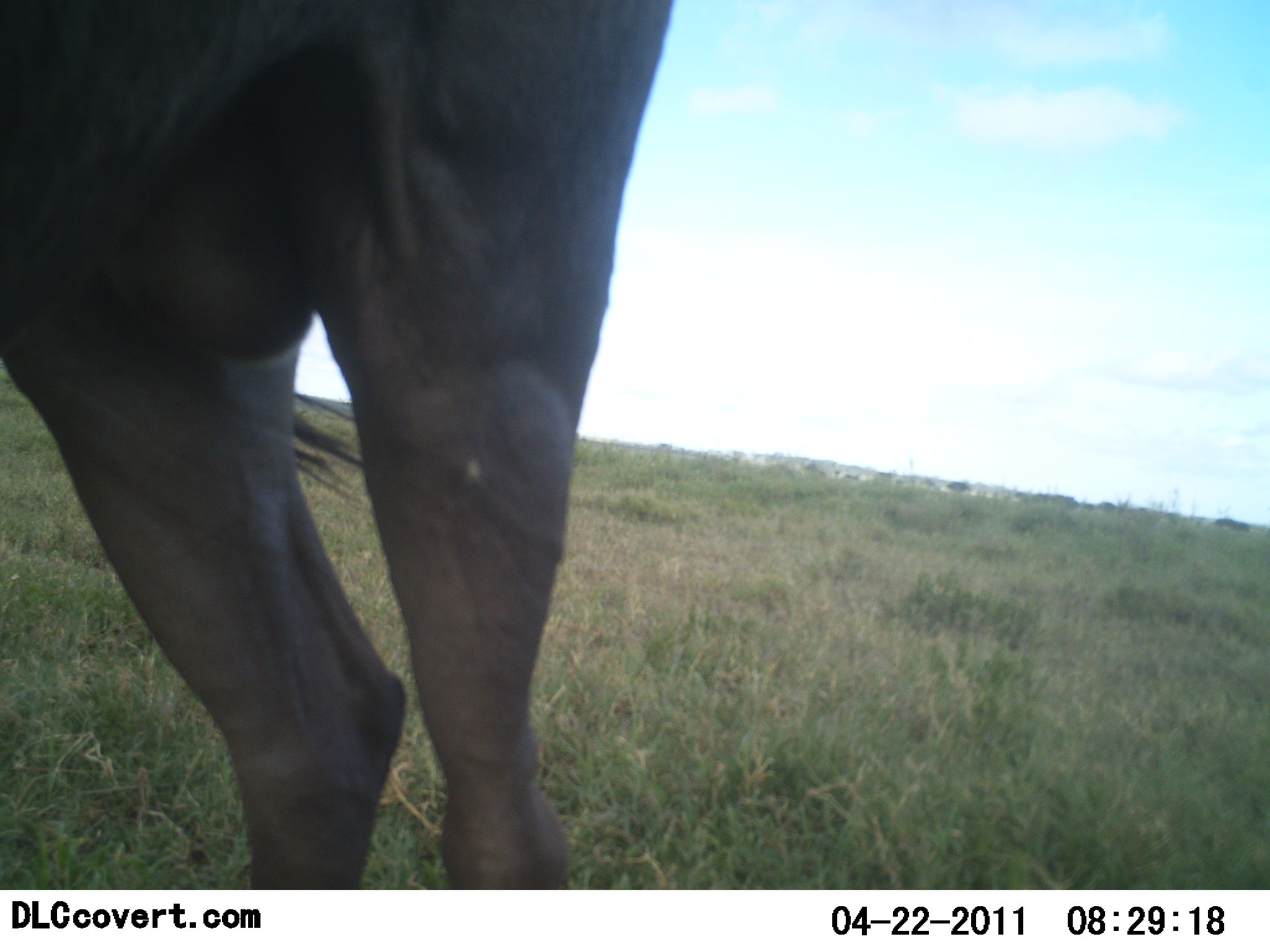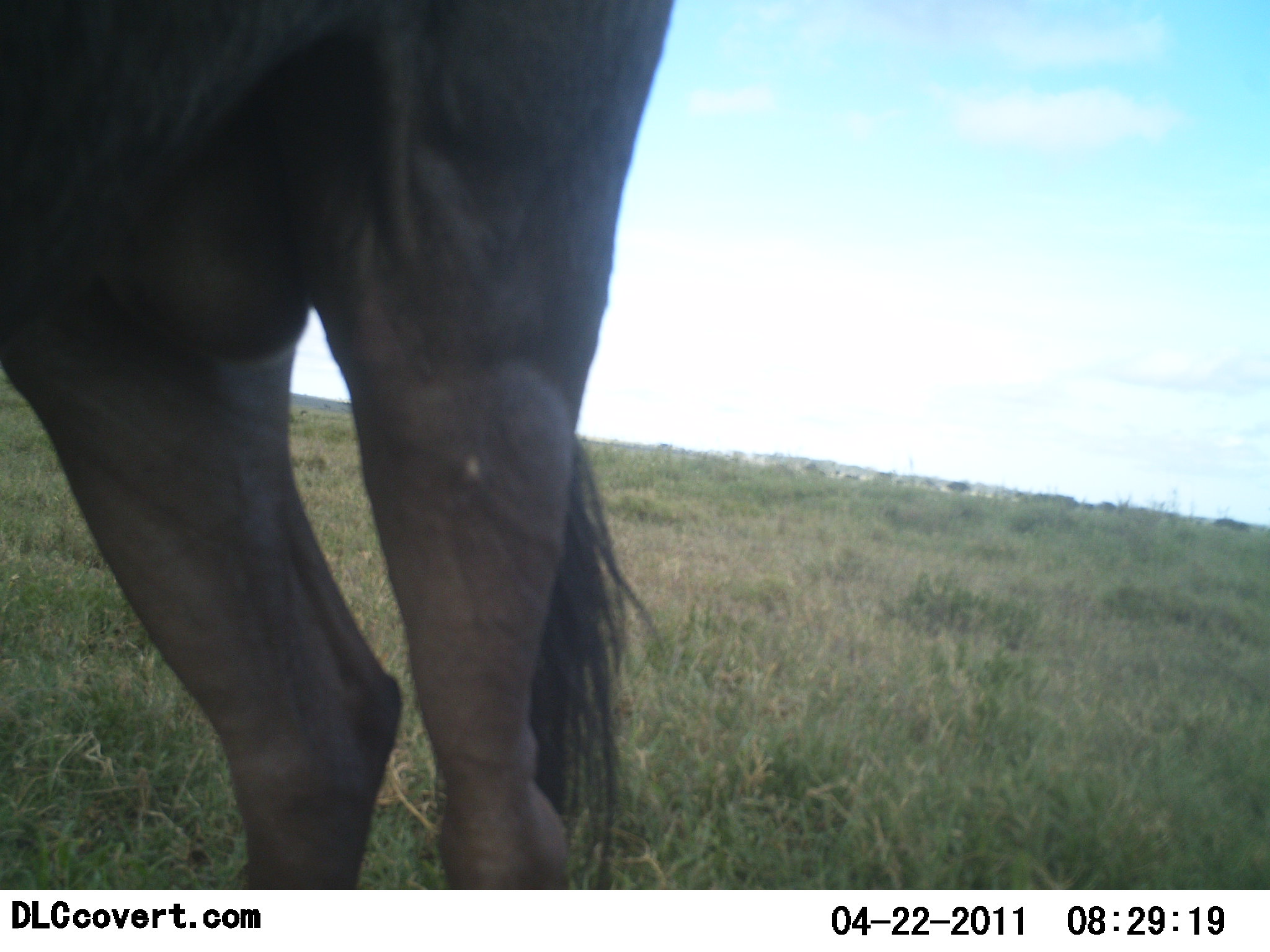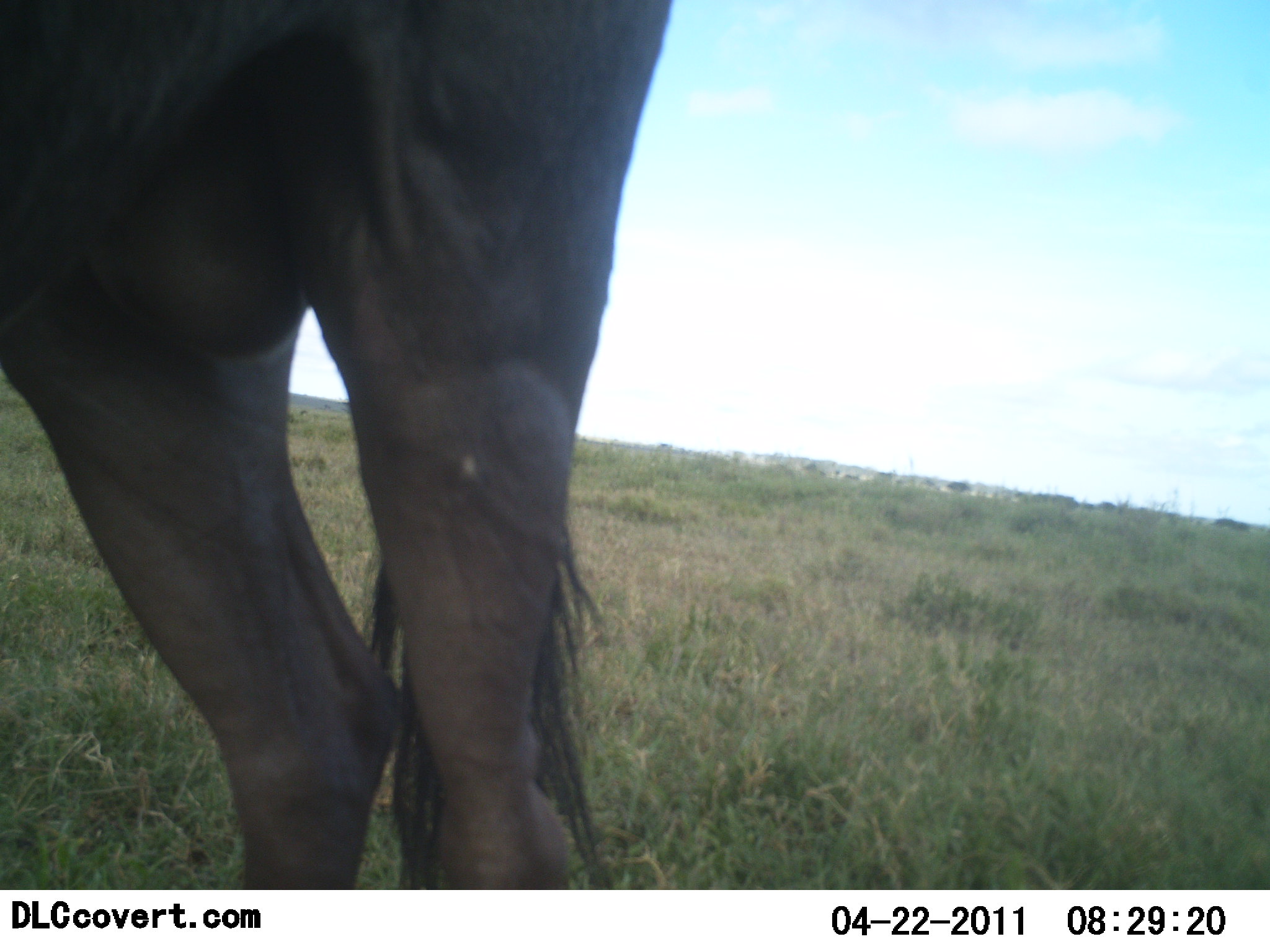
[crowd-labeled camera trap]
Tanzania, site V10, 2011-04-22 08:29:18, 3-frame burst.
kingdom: Animalia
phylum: Chordata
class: Mammalia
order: Artiodactyla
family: Bovidae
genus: Connochaetes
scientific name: Connochaetes taurinus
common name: blue wildebeest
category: wildebeest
Wildebeest (blue wildebeest) (Connochaetes taurinus), count 1. Behavior (volunteer vote fractions): standing 100%, resting 0%, moving 0%, interacting 0%. Young present (vote fraction): 0%. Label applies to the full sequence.